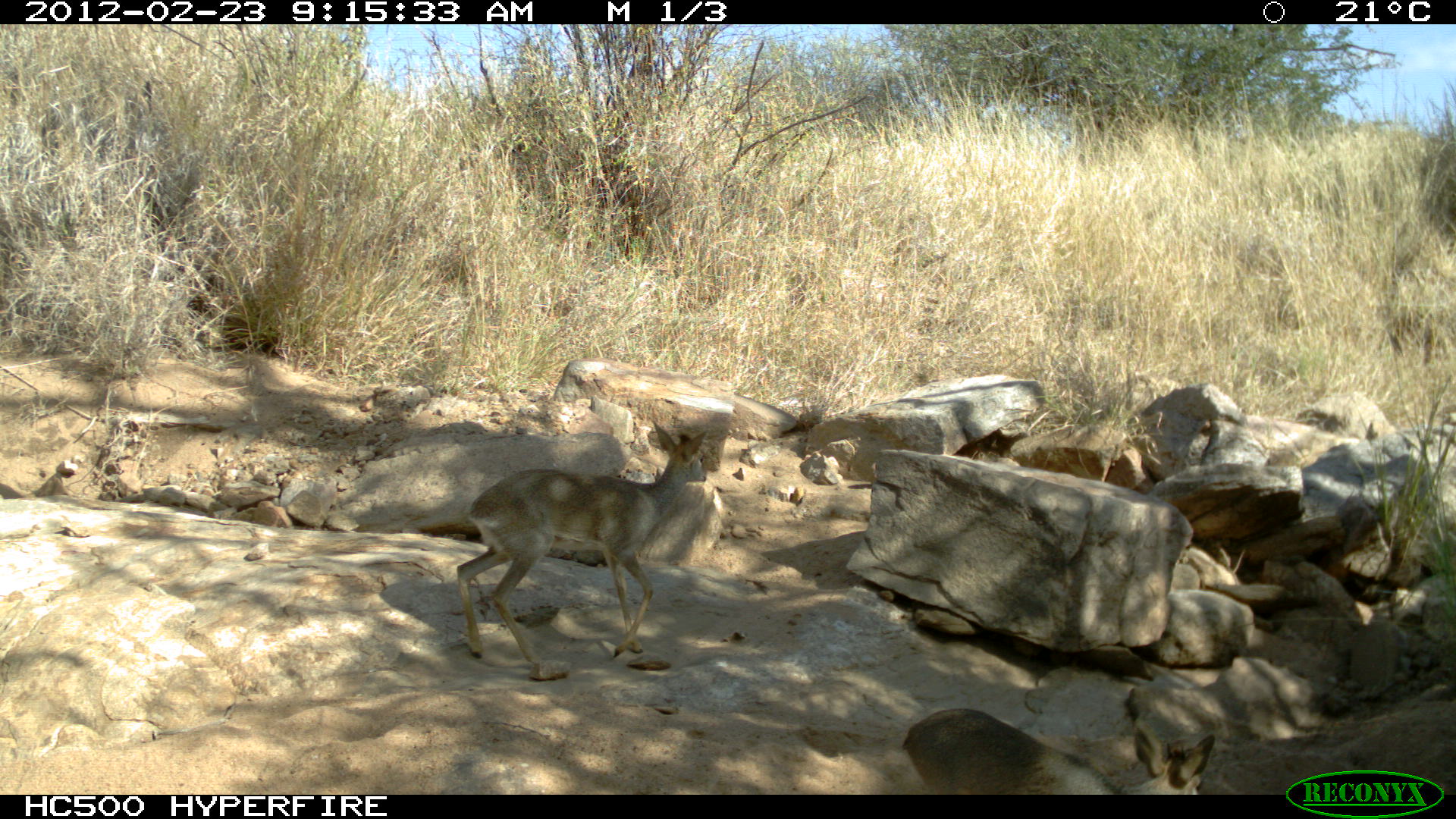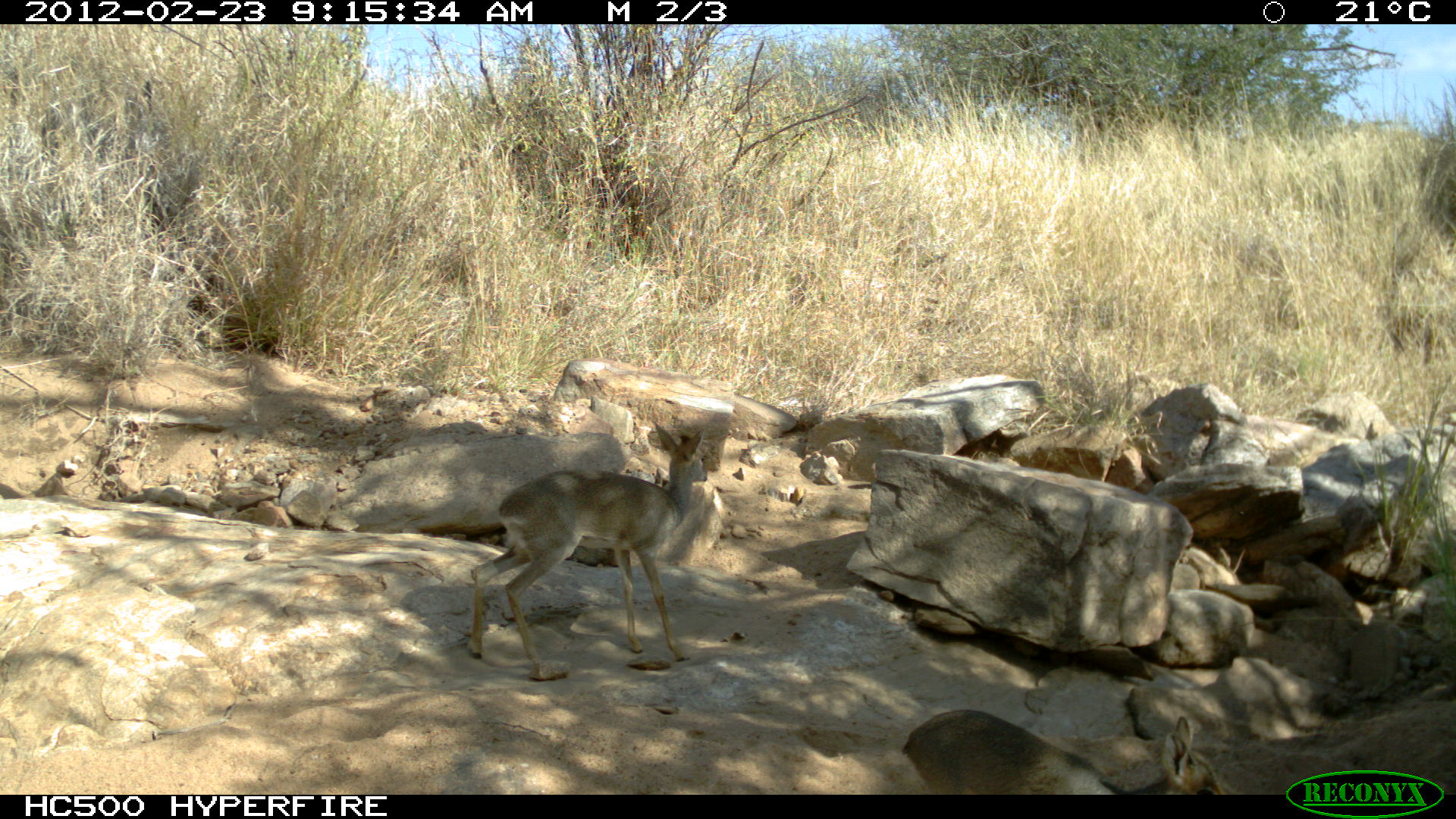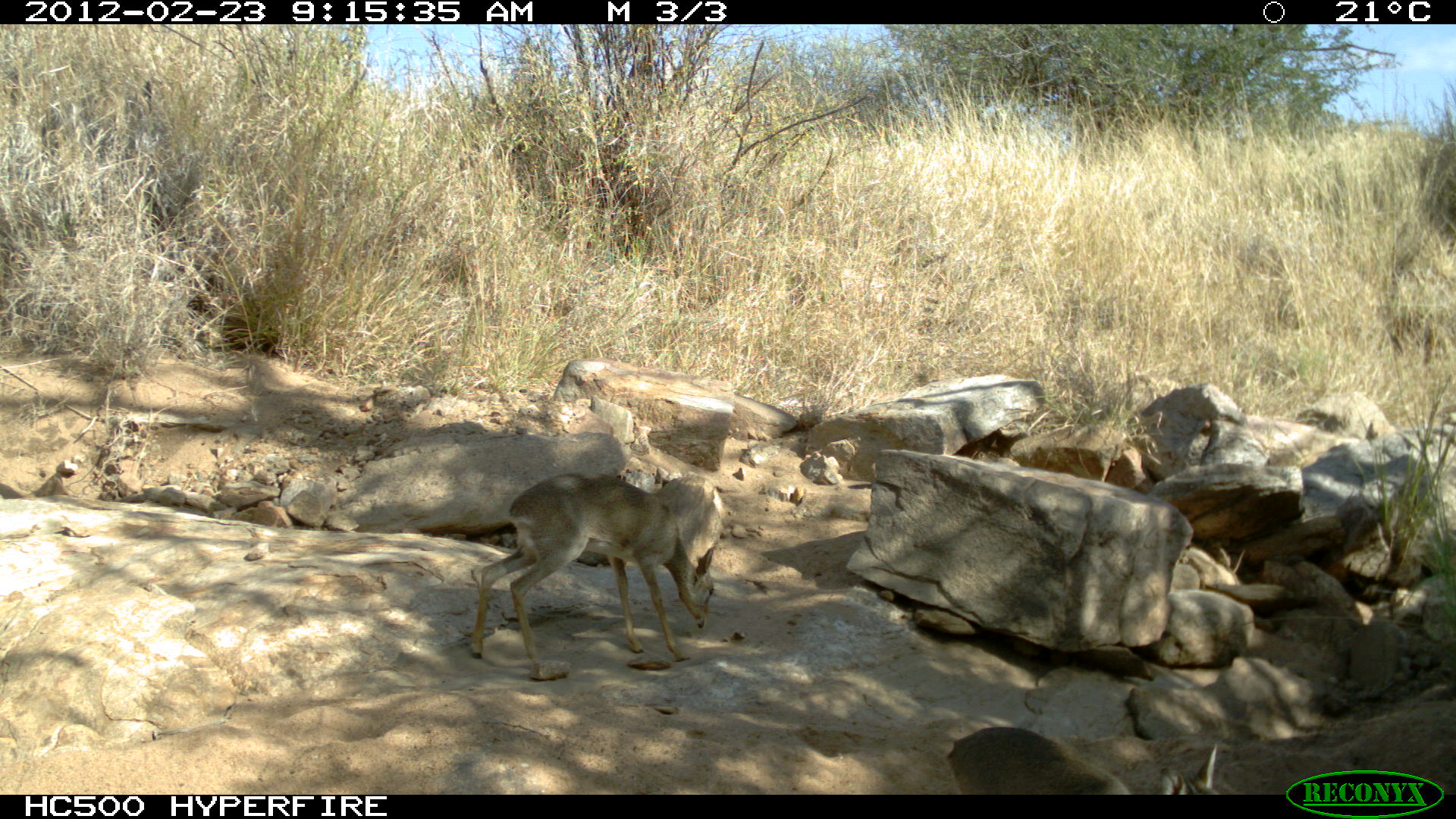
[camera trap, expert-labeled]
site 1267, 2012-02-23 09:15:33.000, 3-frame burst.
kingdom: Animalia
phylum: Chordata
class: Mammalia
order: Artiodactyla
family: Bovidae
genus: Madoqua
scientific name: Madoqua guentheri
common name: günther's dik-dik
Madoqua guentheri (günther's dik-dik), count 2.